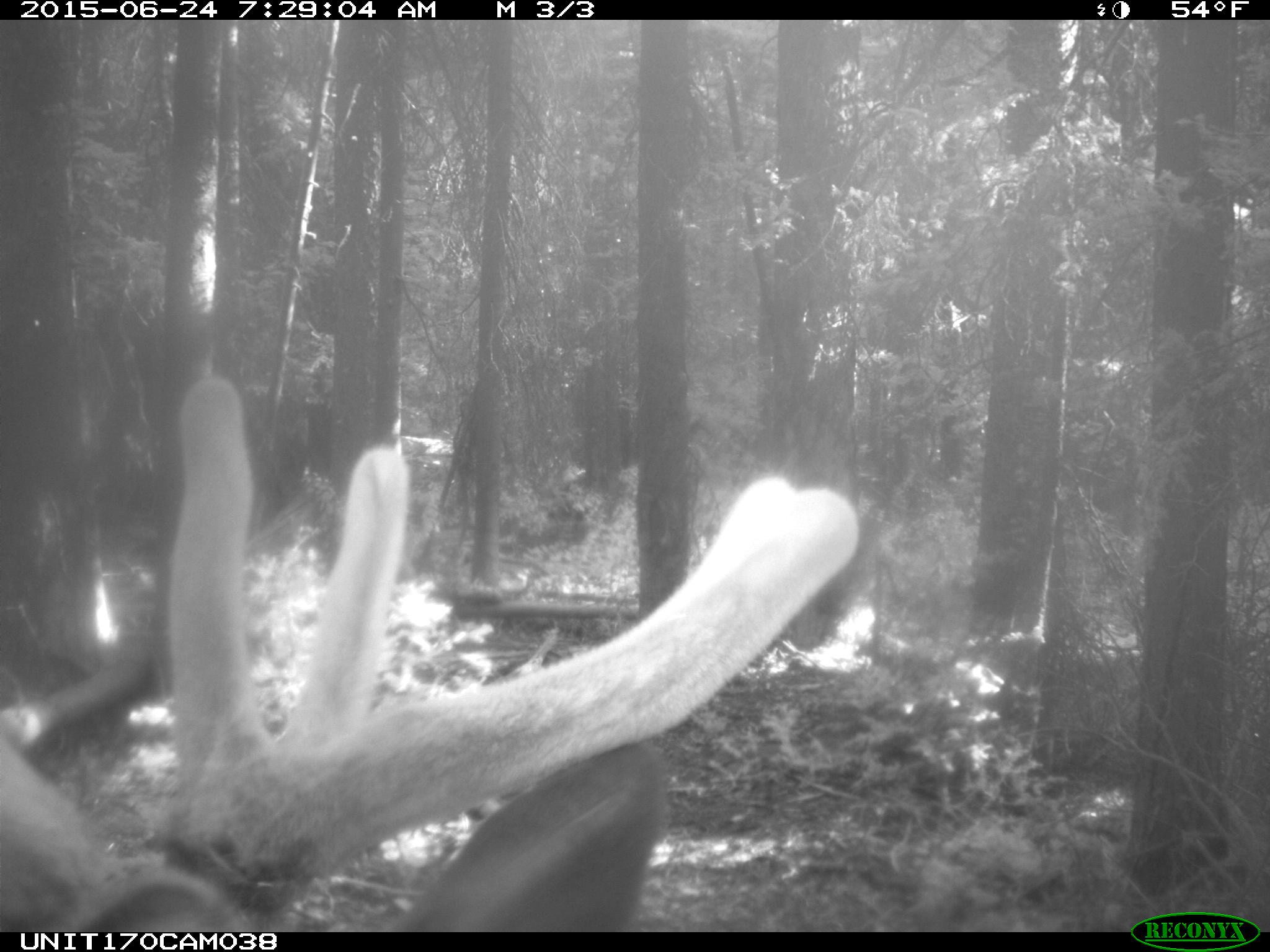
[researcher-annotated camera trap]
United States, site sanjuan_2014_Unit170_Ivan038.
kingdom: Animalia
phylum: Chordata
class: Mammalia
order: Artiodactyla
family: Cervidae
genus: Cervus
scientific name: Cervus elaphus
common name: red deer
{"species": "Cervus elaphus (red deer)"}